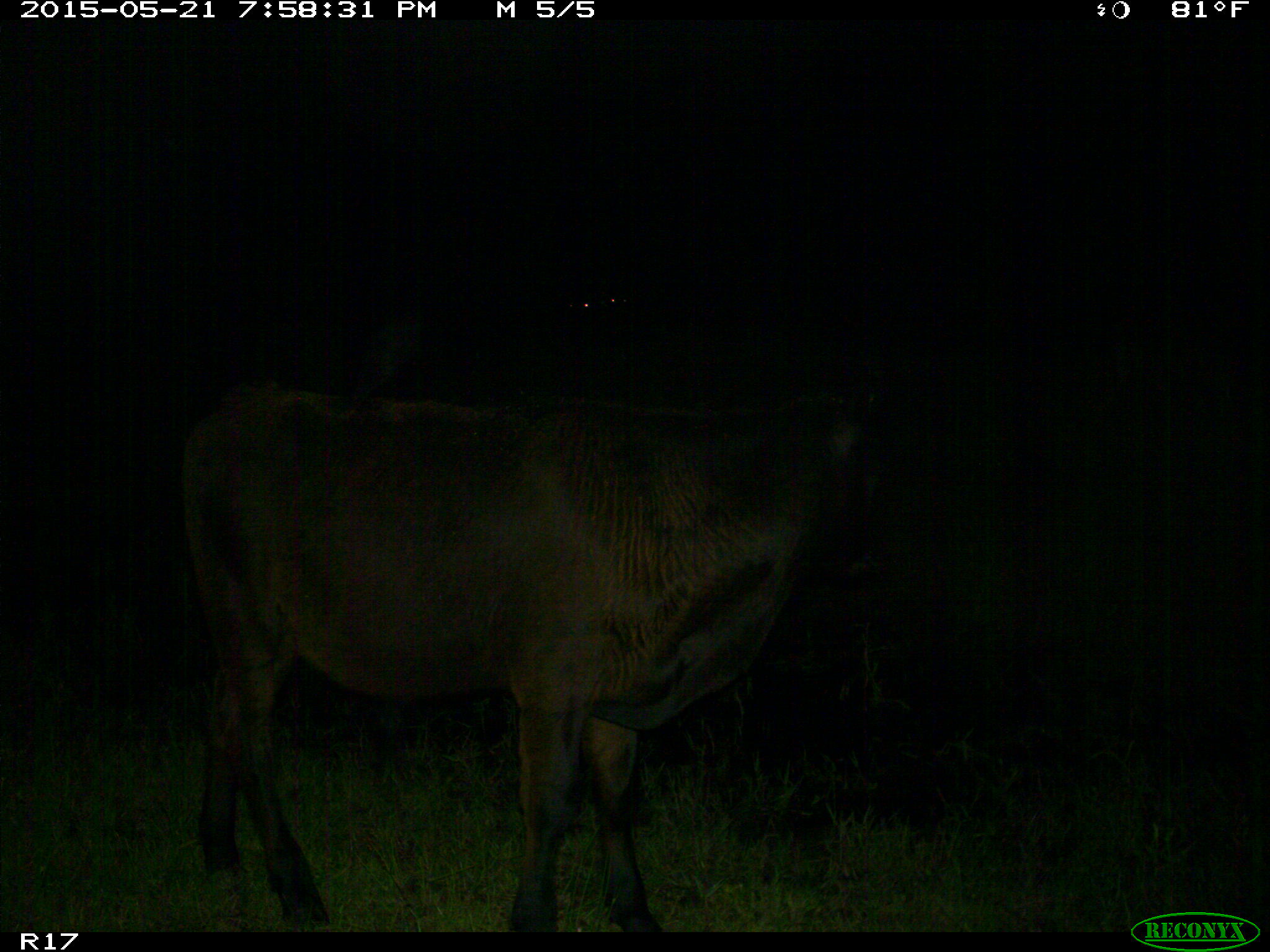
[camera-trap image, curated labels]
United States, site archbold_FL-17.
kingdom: Animalia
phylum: Chordata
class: Mammalia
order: Artiodactyla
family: Bovidae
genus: Bos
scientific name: Bos taurus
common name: domestic cow